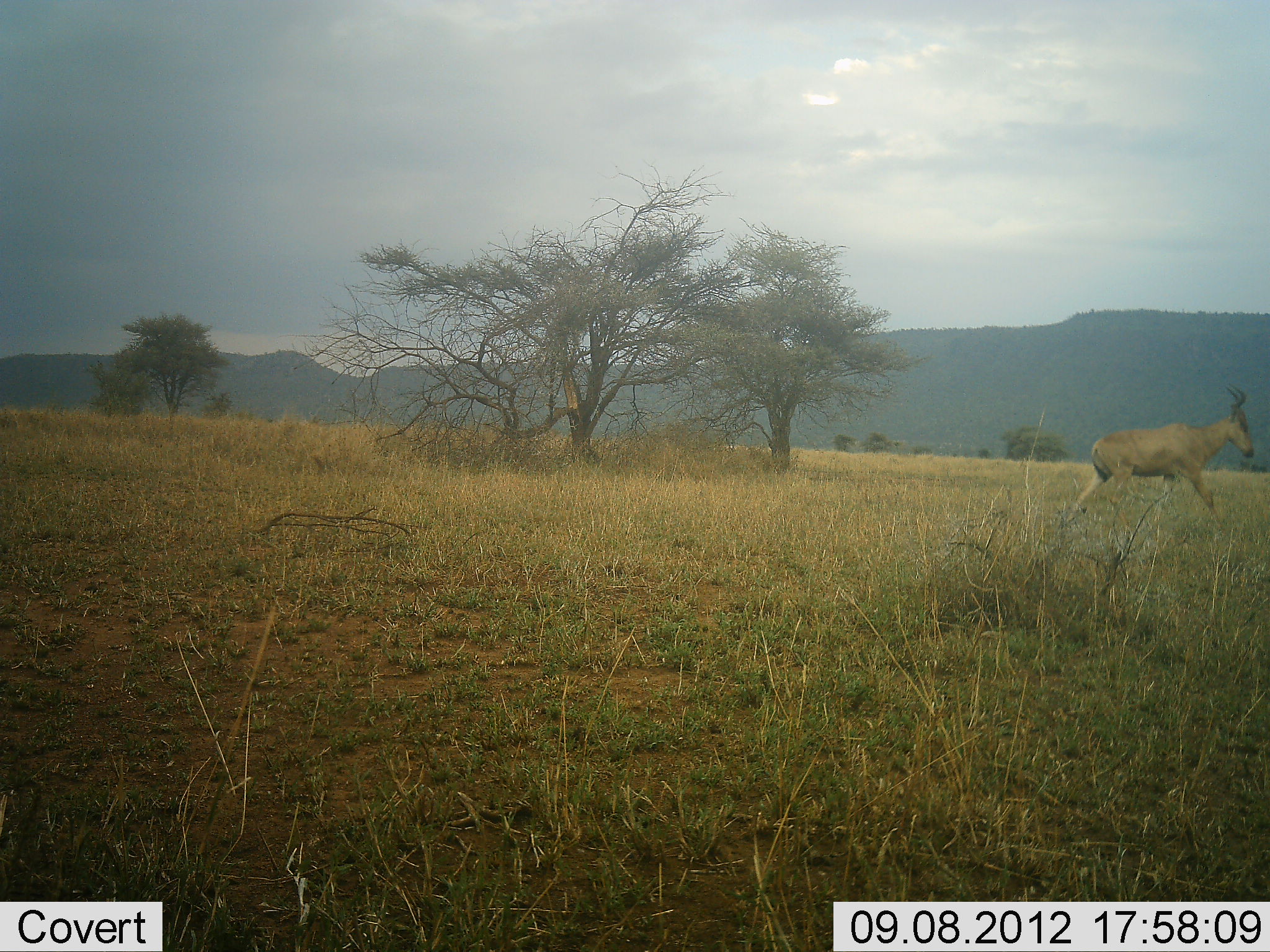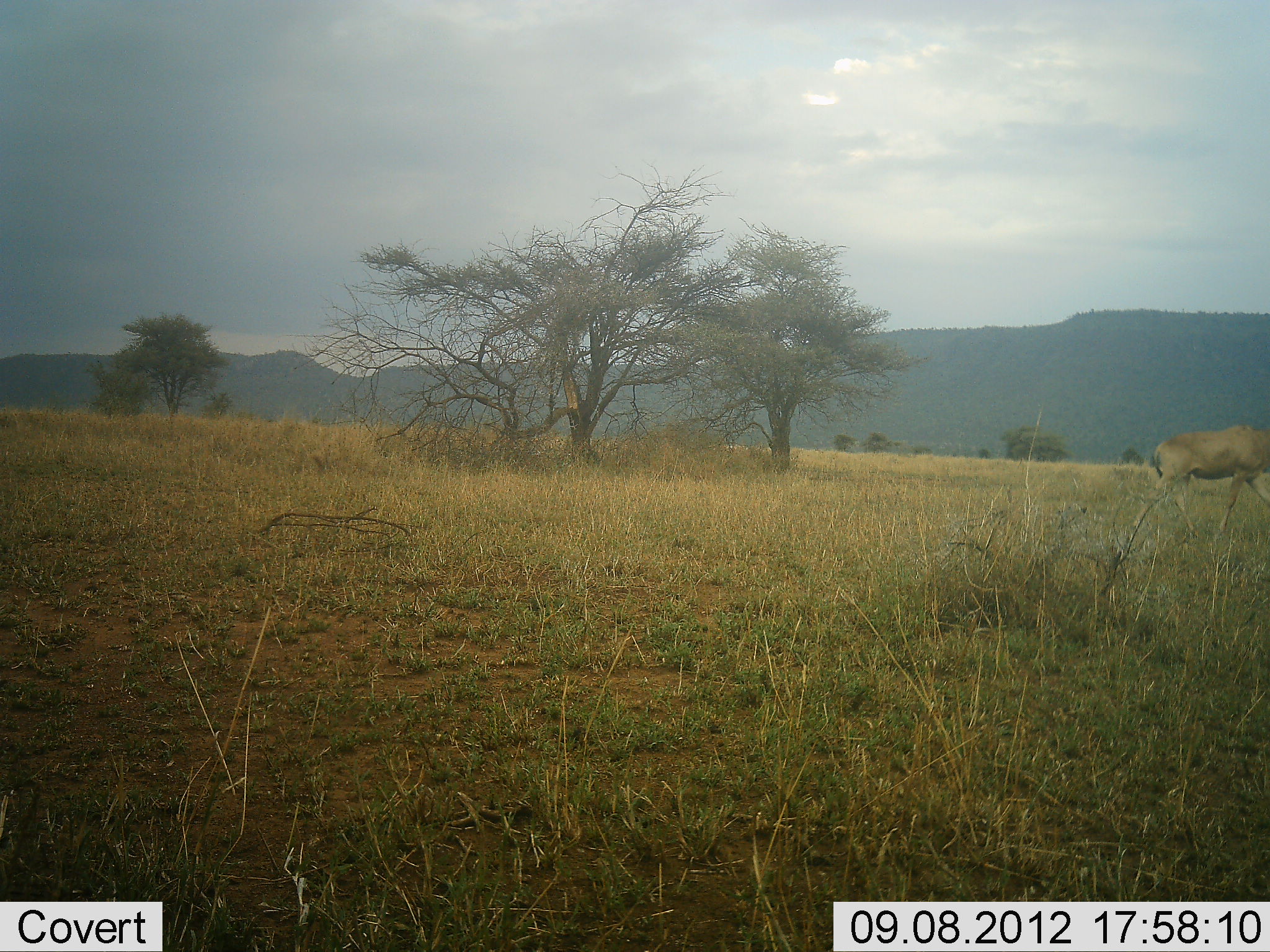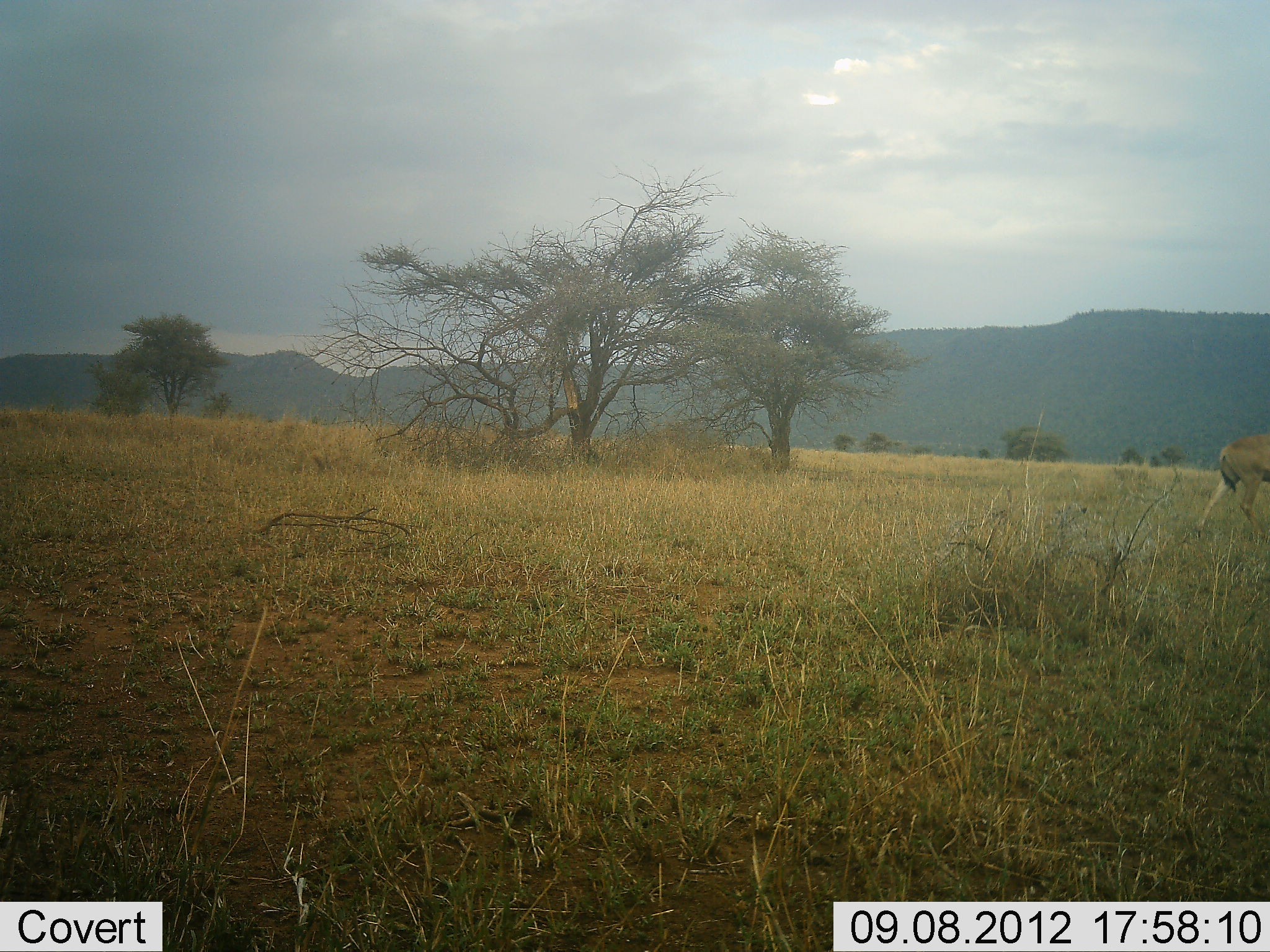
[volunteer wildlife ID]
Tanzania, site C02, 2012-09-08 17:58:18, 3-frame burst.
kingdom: Animalia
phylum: Chordata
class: Mammalia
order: Artiodactyla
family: Bovidae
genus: Alcelaphus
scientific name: Alcelaphus buselaphus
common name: hartebeest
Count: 1.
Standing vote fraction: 0%.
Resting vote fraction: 0%.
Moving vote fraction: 100%.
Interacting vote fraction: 0%.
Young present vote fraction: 0%.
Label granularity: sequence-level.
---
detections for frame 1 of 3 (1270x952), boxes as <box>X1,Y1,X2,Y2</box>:
animal: <box>1058,381,1259,535</box>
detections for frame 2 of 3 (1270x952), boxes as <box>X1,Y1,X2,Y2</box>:
animal: <box>1126,420,1270,534</box>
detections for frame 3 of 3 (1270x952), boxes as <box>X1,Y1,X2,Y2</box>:
animal: <box>1192,430,1270,543</box>